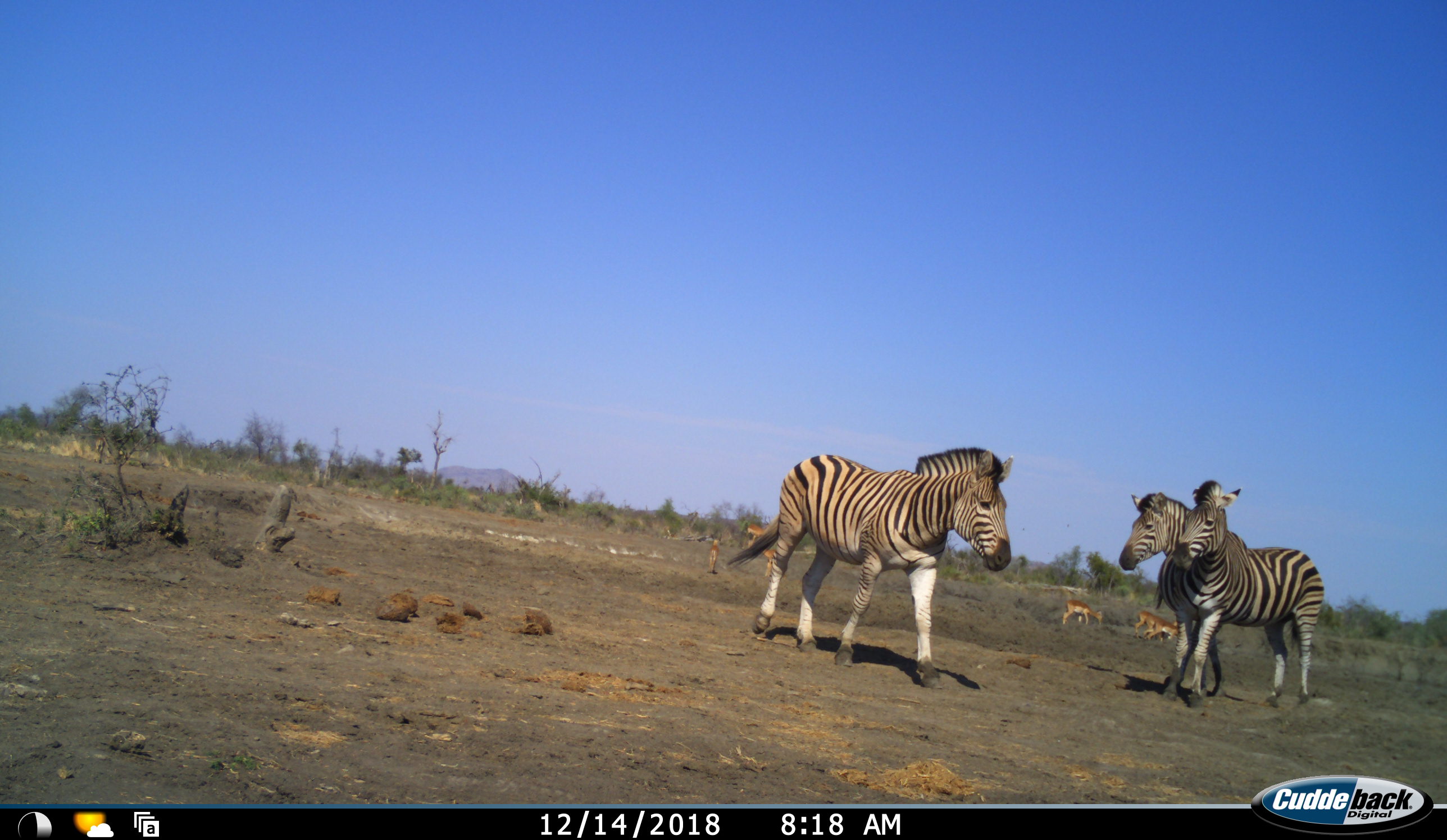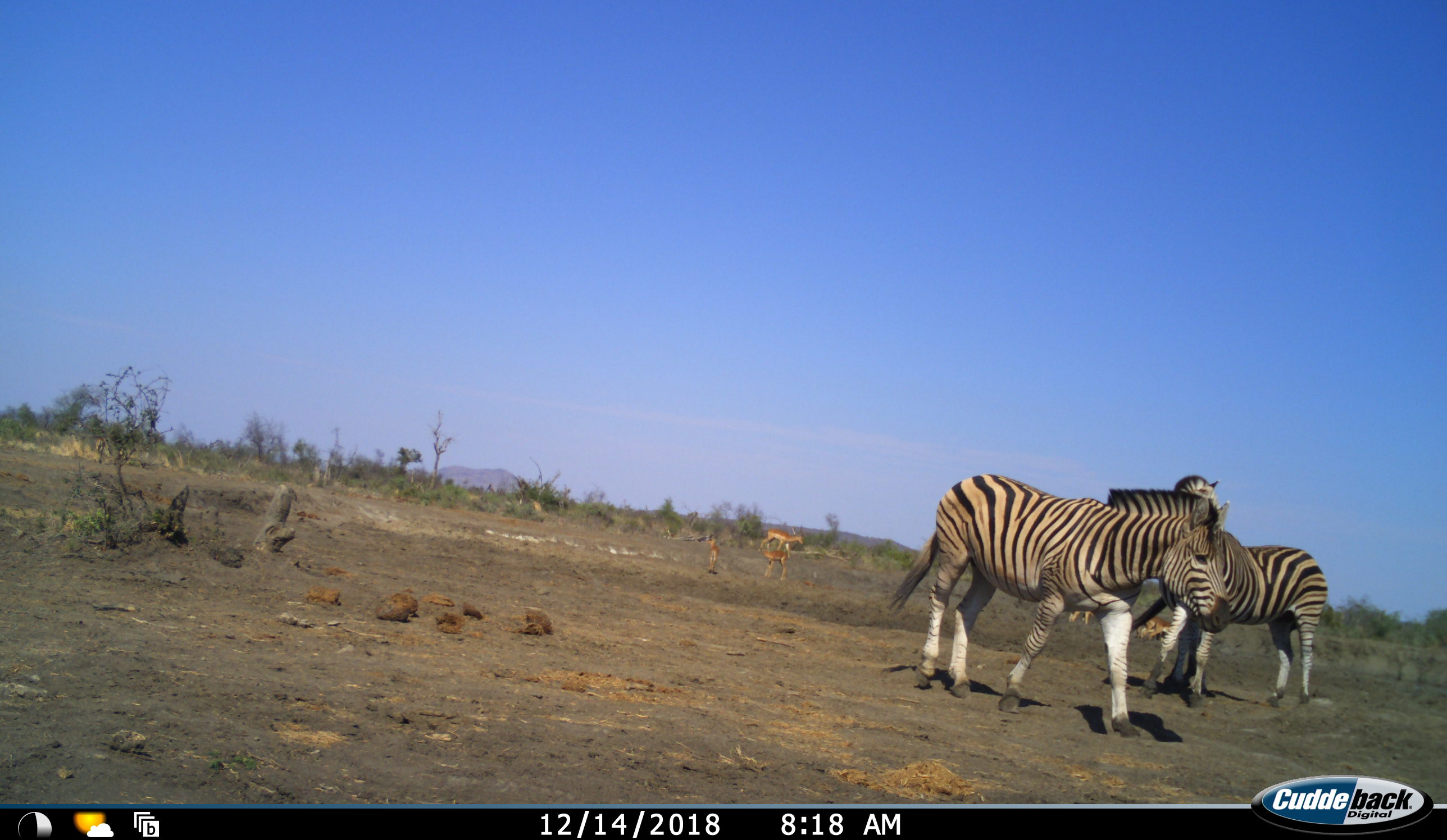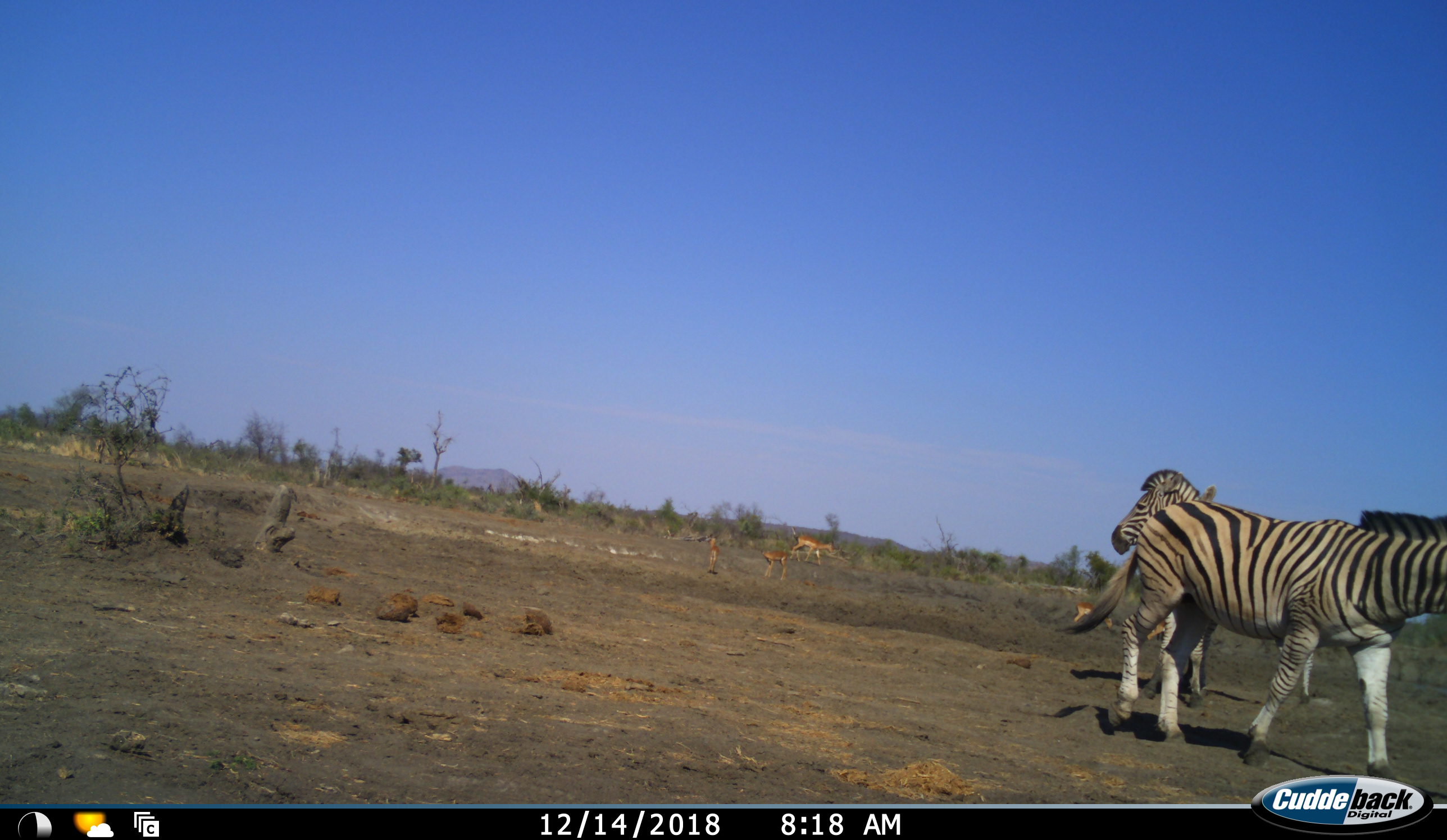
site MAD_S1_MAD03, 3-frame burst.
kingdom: Animalia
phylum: Chordata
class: Mammalia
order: Artiodactyla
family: Bovidae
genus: Aepyceros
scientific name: Aepyceros melampus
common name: impala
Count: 6.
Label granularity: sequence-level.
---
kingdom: Animalia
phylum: Chordata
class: Mammalia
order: Perissodactyla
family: Equidae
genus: Equus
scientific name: Equus quagga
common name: plains zebra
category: zebraplains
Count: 3.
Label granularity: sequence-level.